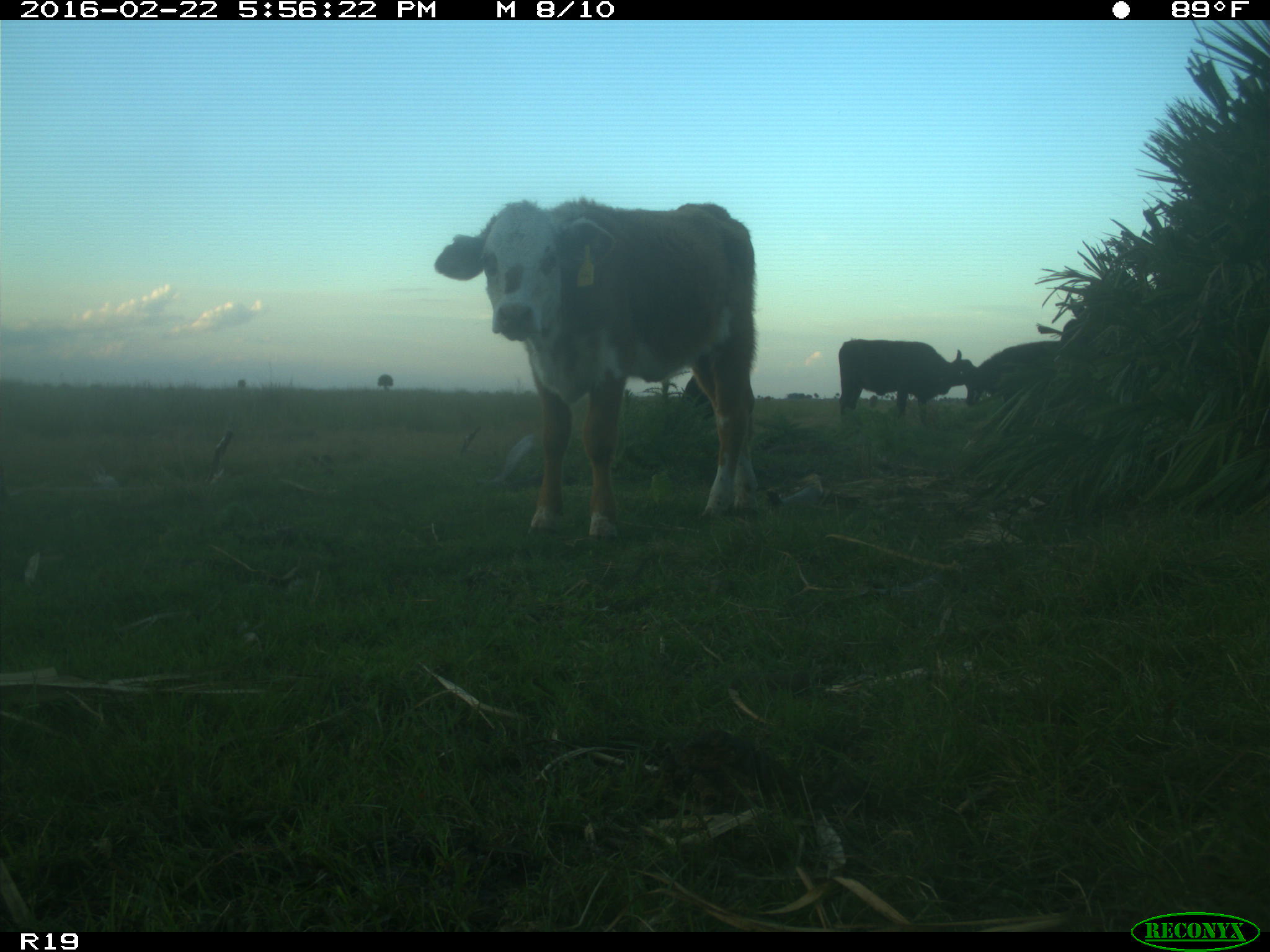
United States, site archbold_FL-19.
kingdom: Animalia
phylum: Chordata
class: Mammalia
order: Artiodactyla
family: Bovidae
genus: Bos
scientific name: Bos taurus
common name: domestic cow